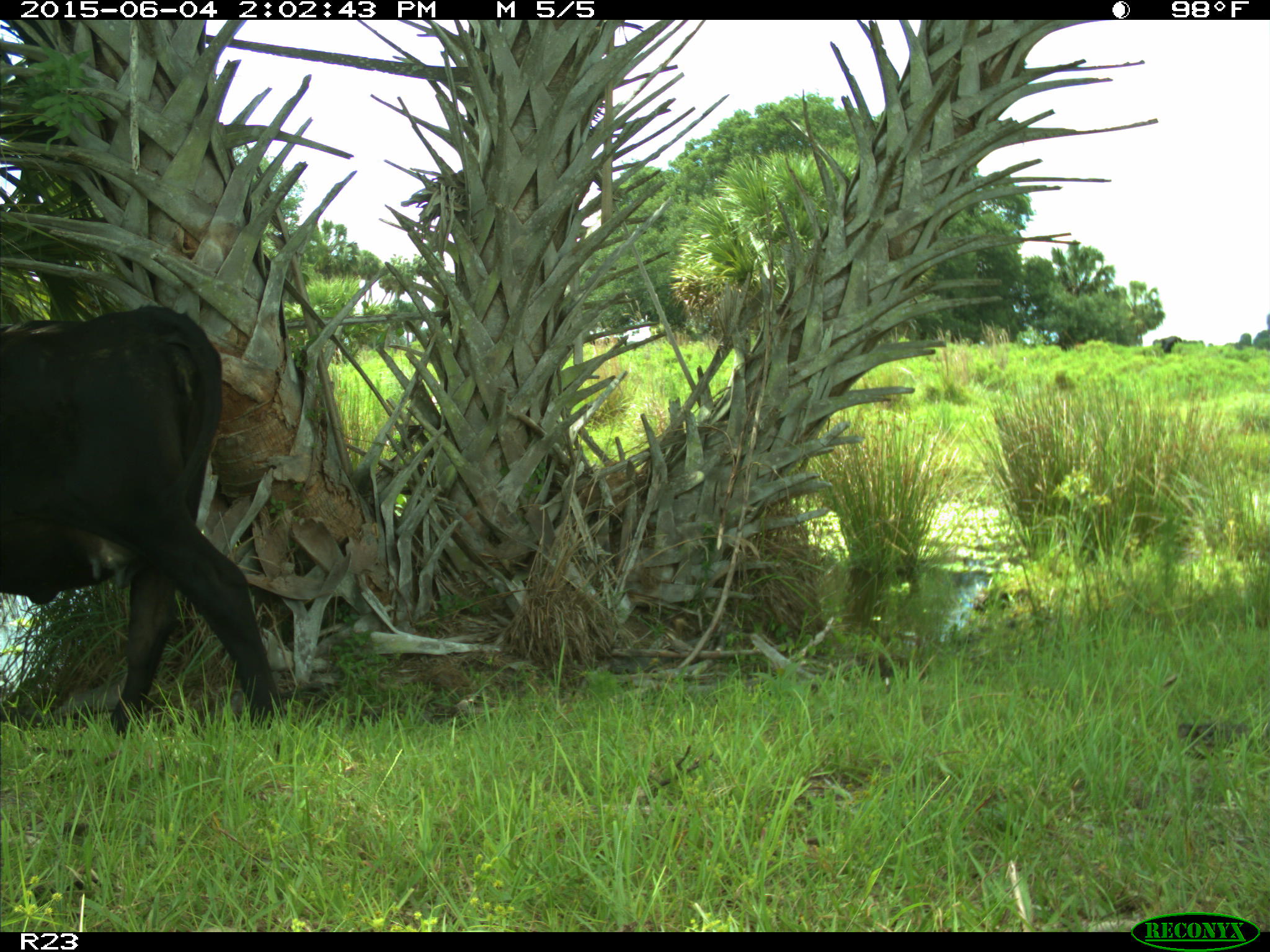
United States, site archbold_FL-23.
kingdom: Animalia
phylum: Chordata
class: Mammalia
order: Artiodactyla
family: Bovidae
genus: Bos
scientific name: Bos taurus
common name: domestic cow